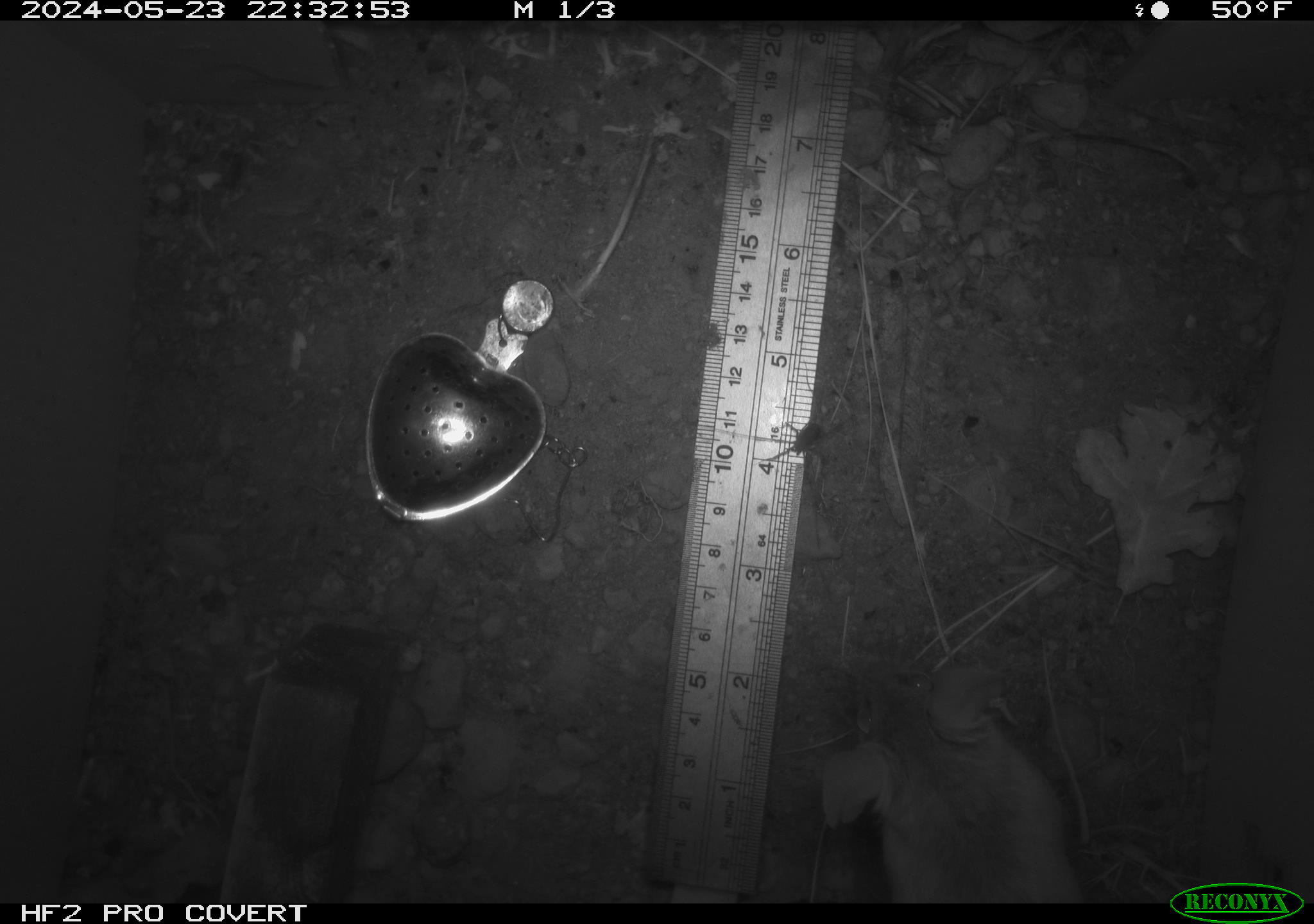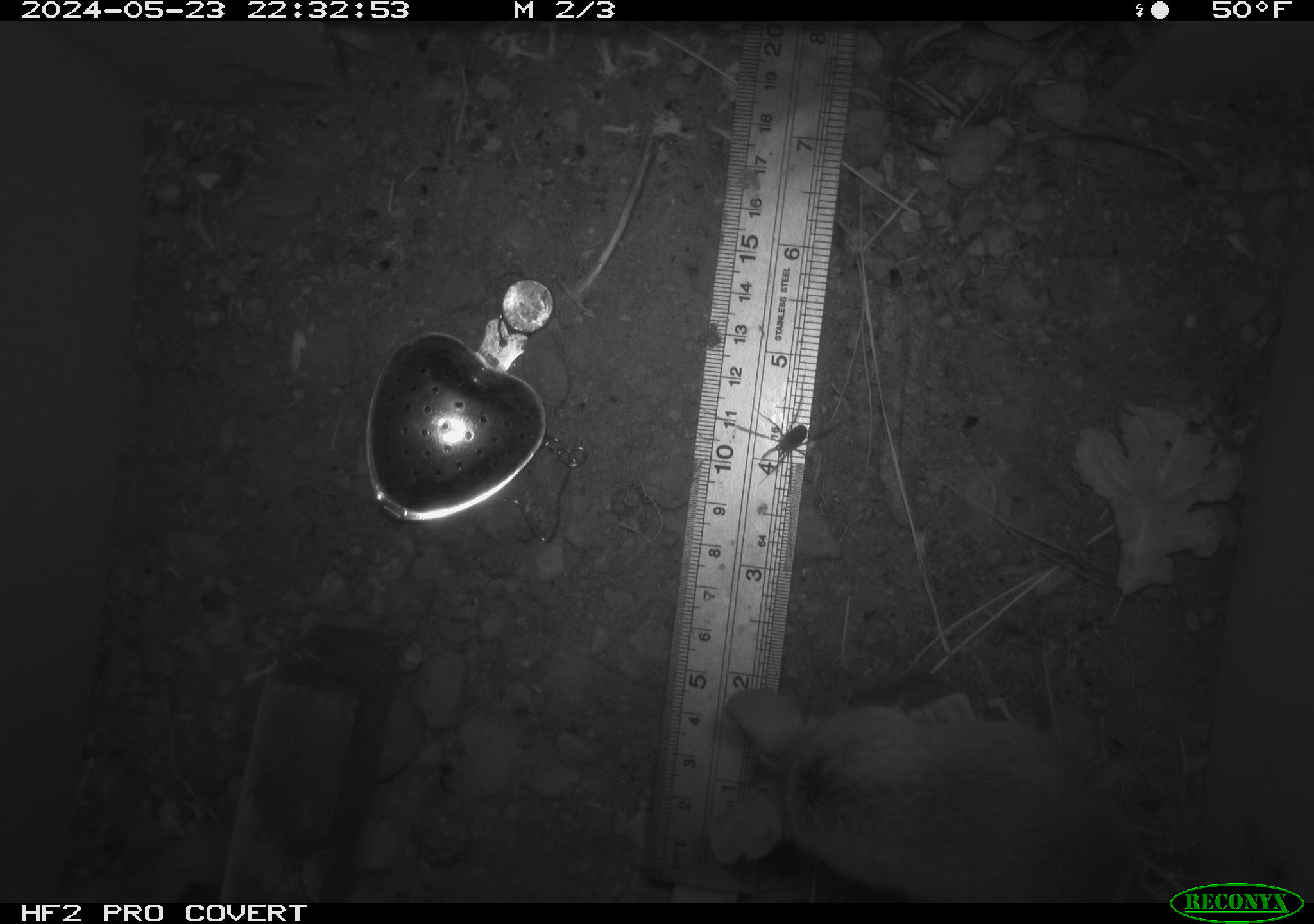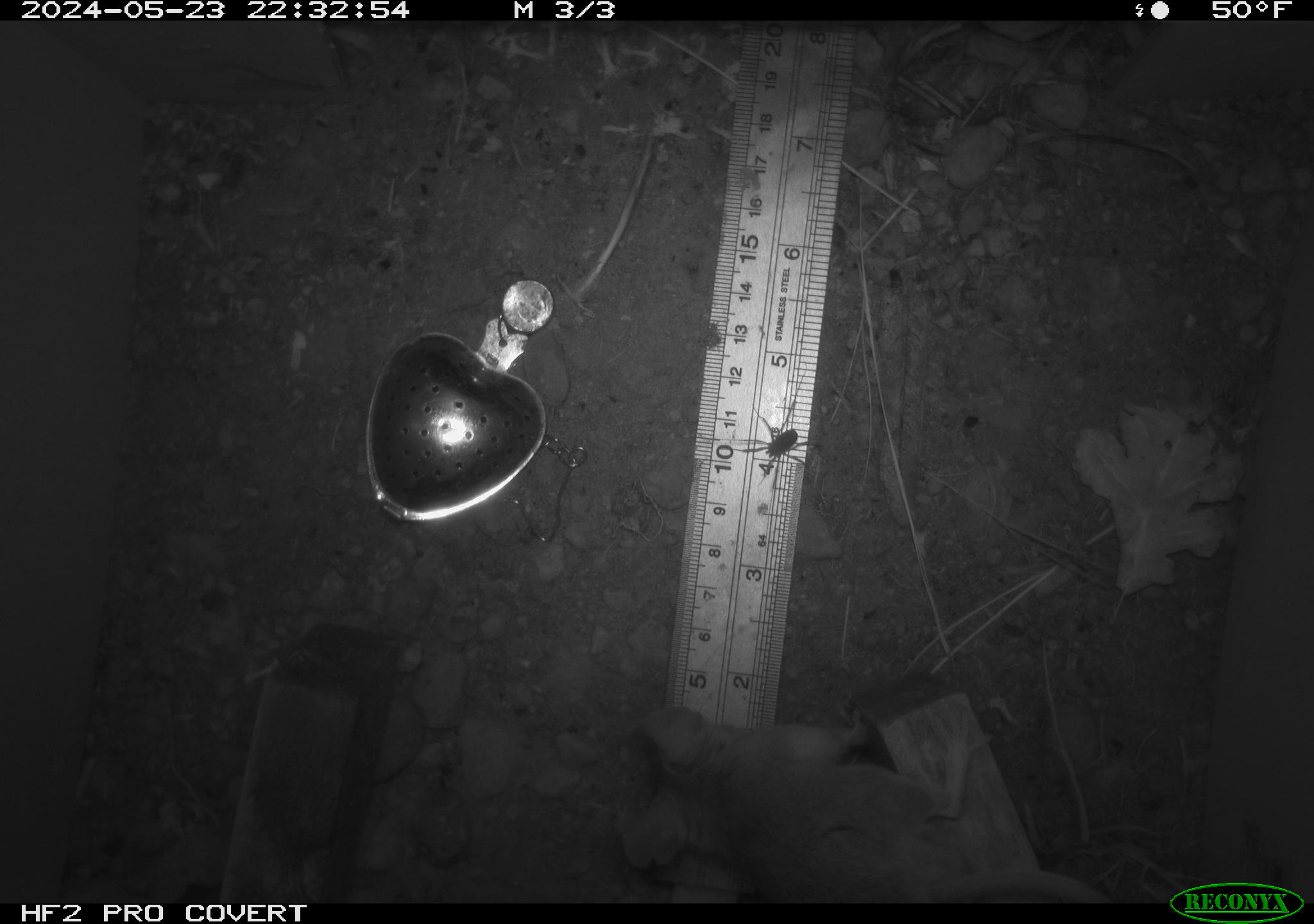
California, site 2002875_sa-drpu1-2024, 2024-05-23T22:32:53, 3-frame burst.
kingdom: Animalia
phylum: Chordata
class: Mammalia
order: Rodentia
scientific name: Rodentia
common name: mouse species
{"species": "mouse species (Rodentia)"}